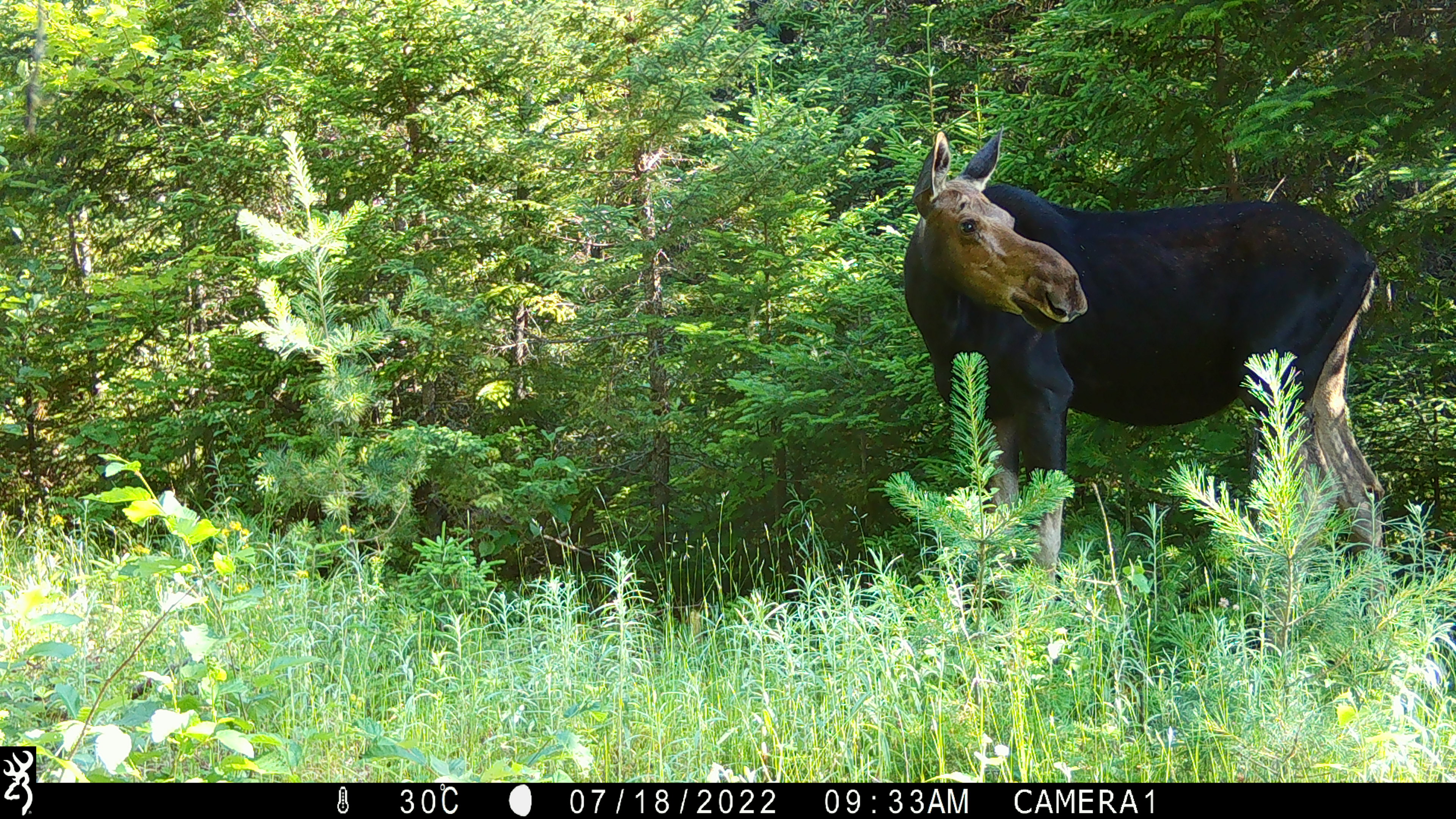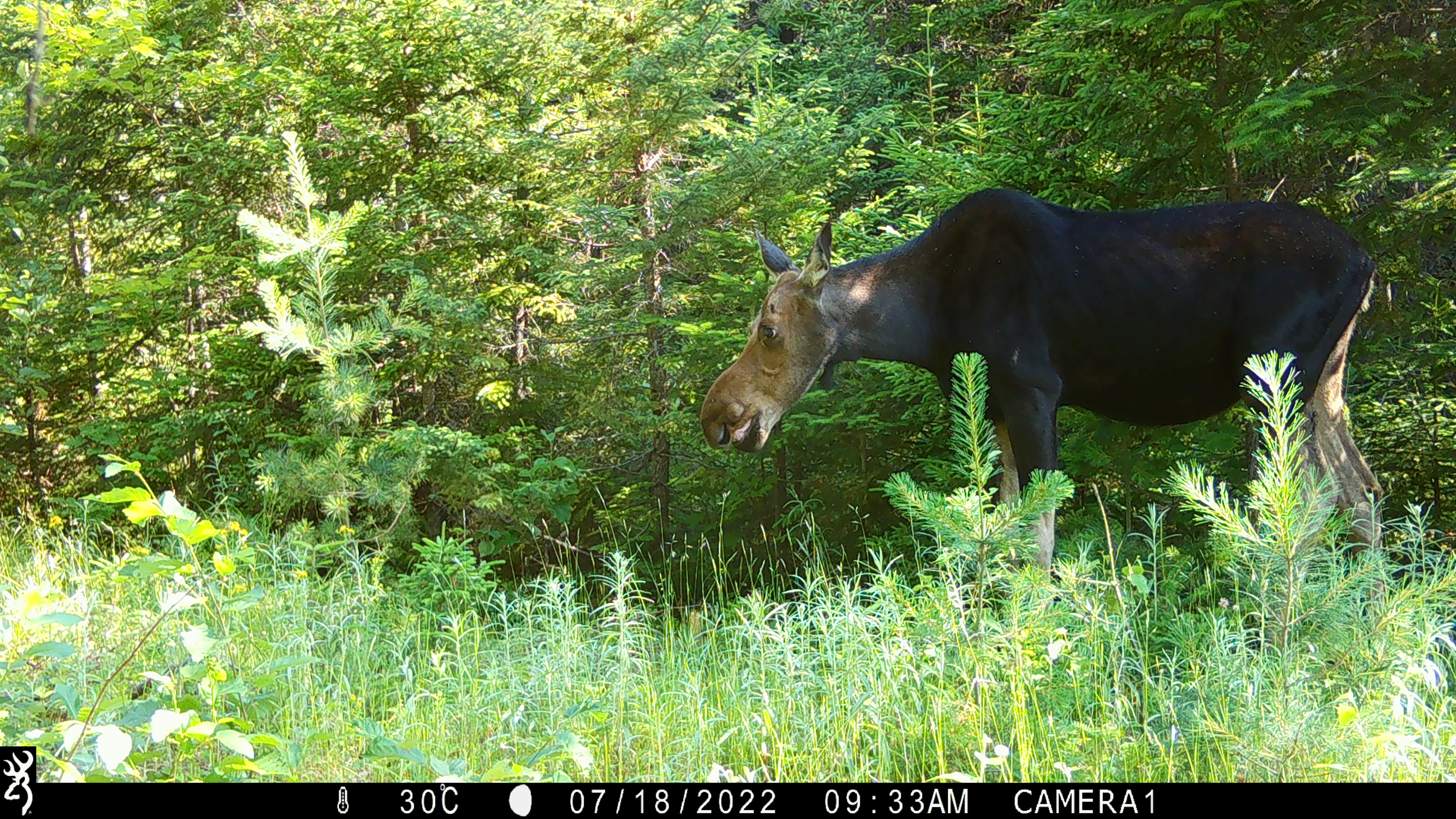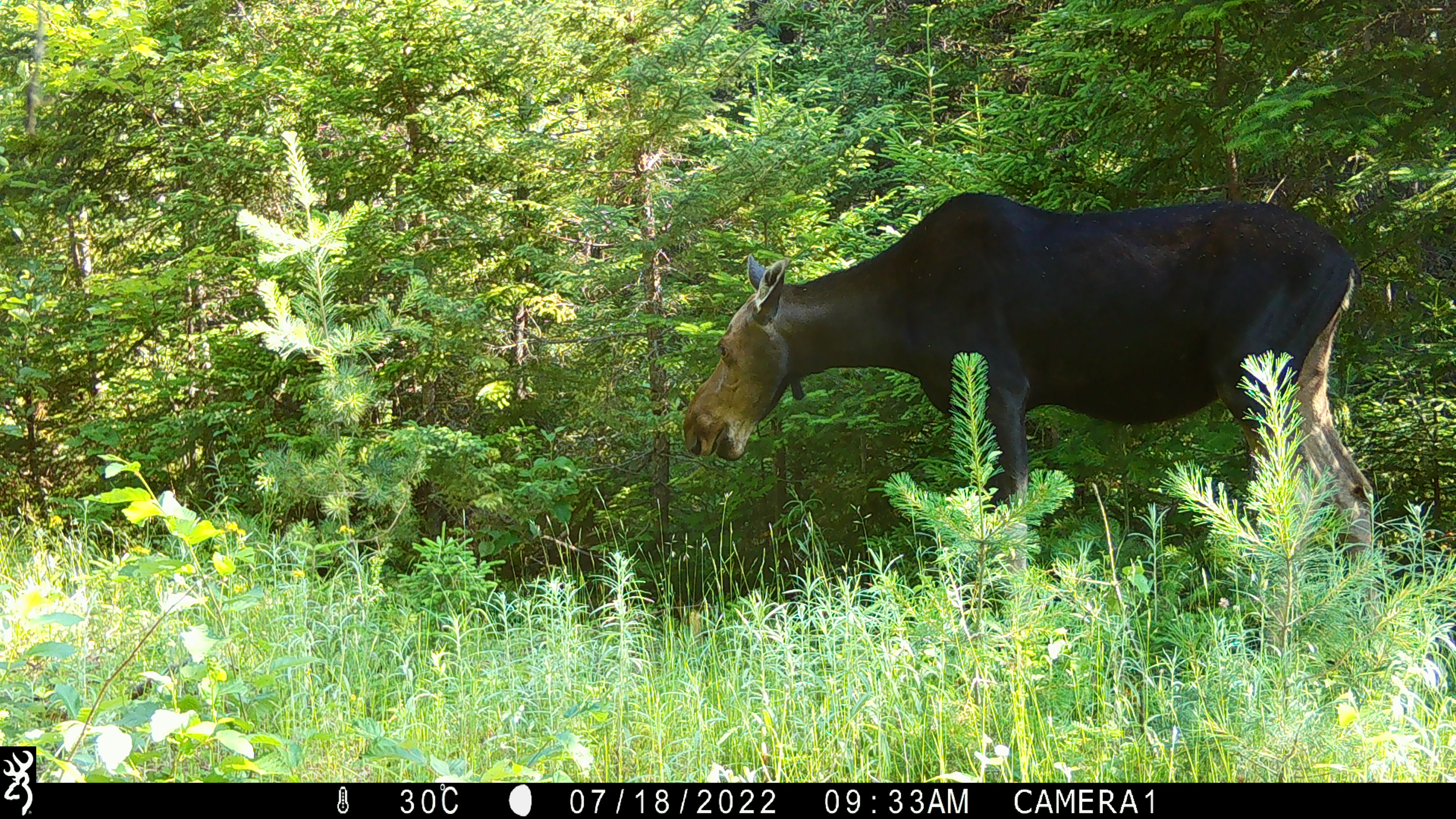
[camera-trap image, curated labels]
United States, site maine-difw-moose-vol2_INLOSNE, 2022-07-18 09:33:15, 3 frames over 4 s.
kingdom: Animalia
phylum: Chordata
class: Mammalia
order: Artiodactyla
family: Cervidae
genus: Alces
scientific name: Alces alces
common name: moose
Moose (Alces alces).